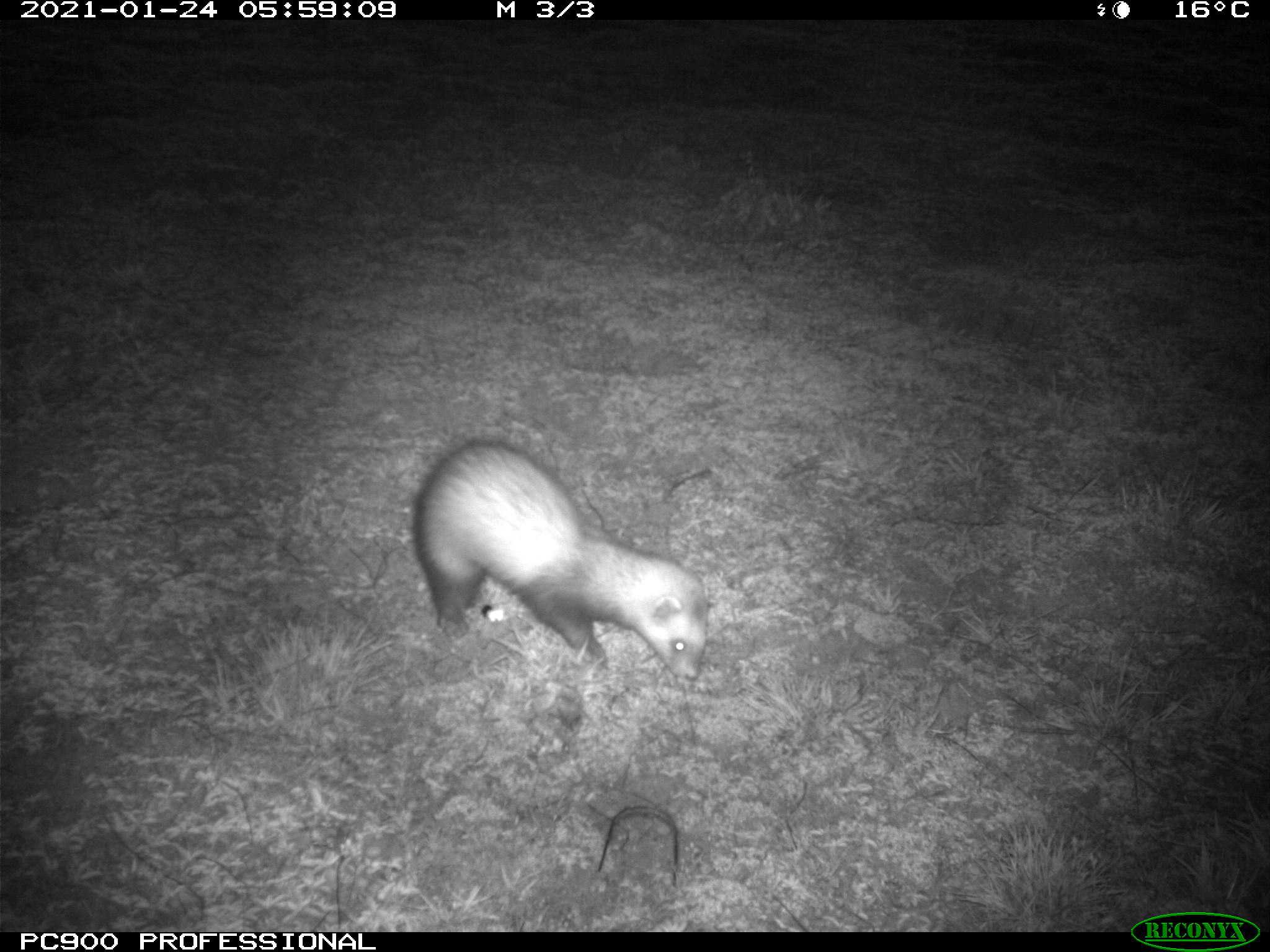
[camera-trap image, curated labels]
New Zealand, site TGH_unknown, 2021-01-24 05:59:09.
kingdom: Animalia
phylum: Chordata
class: Mammalia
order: Carnivora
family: Mustelidae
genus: Mustela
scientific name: Mustela furo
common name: ferret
Ferret (Mustela furo).